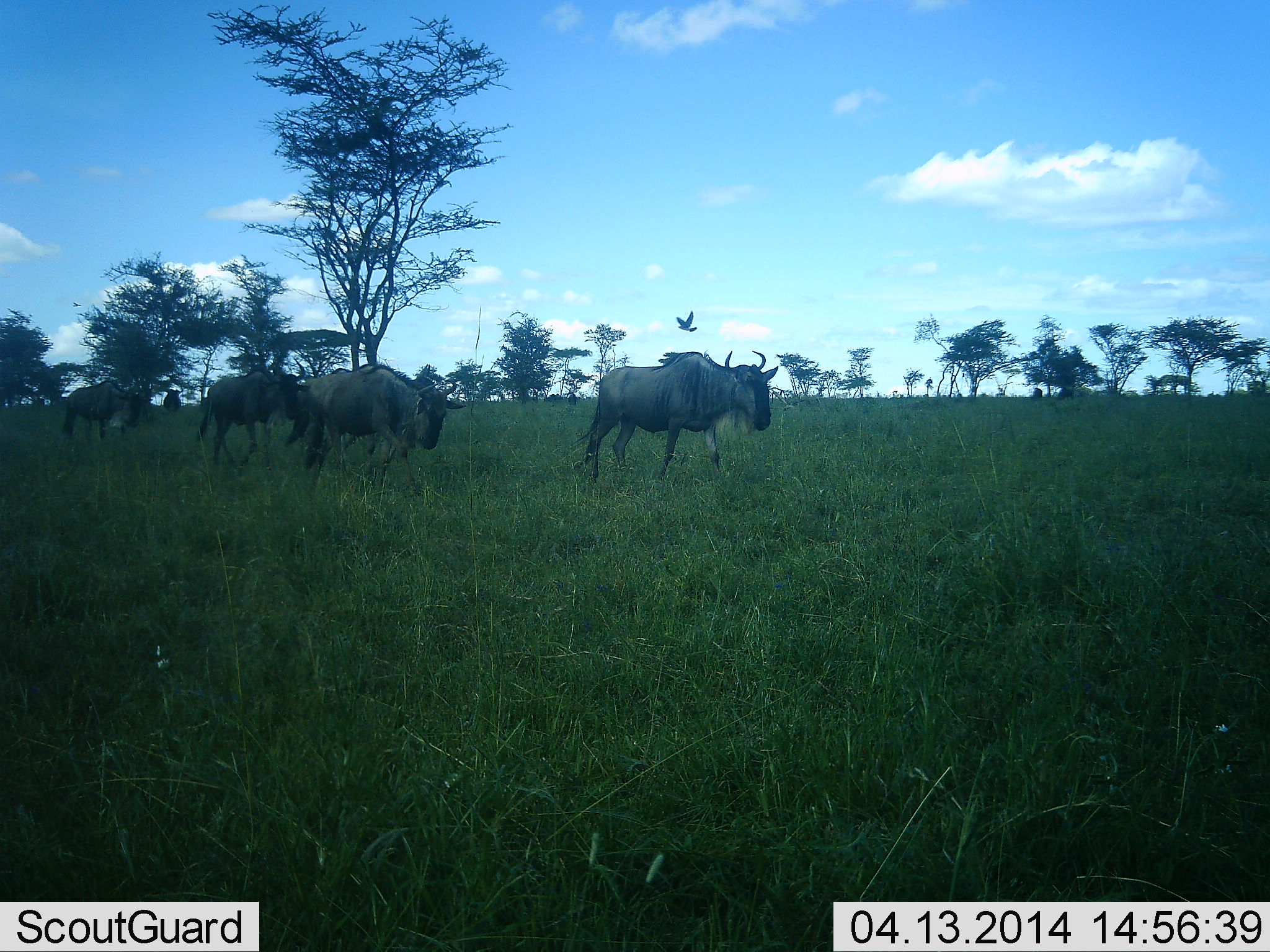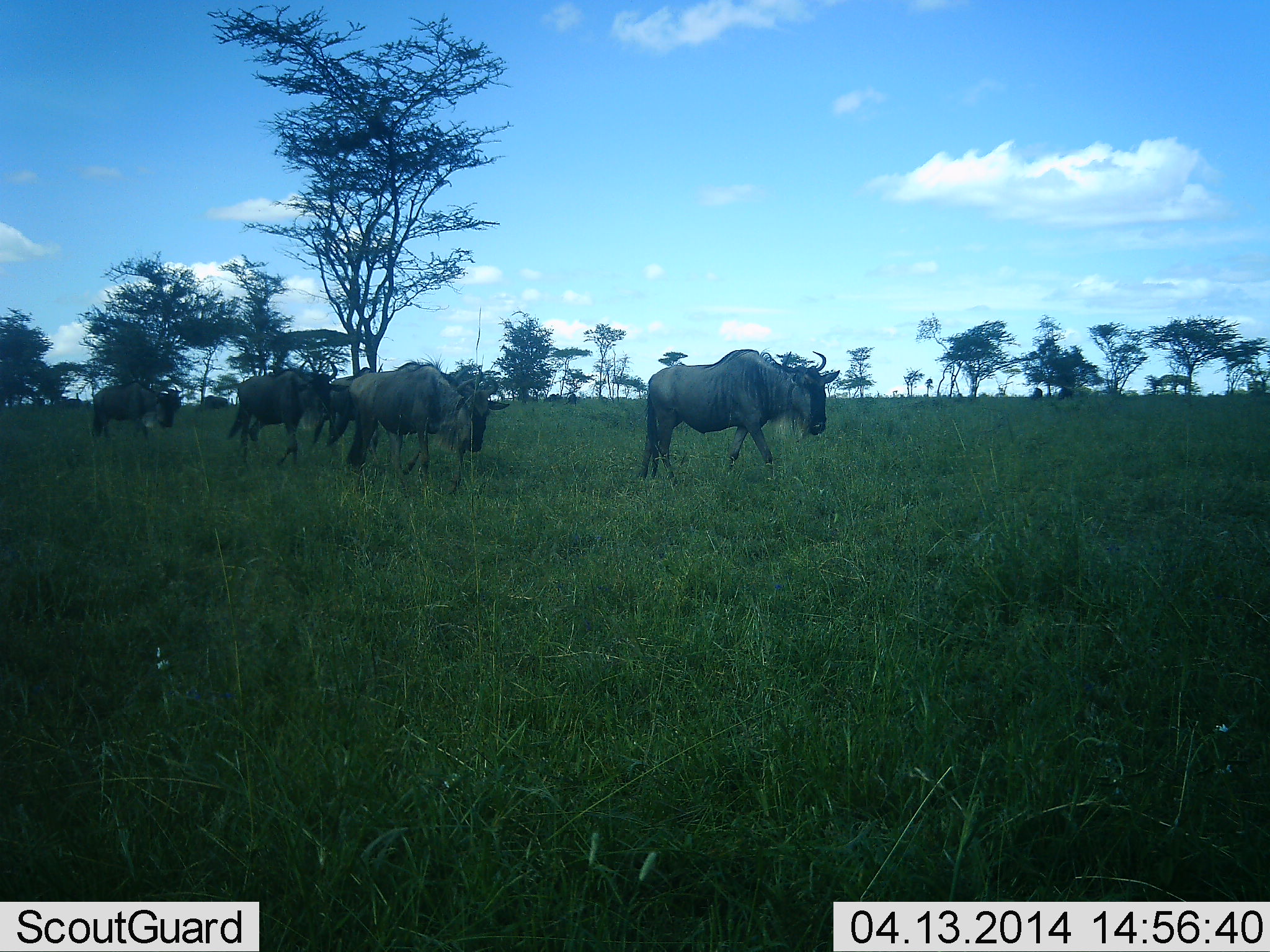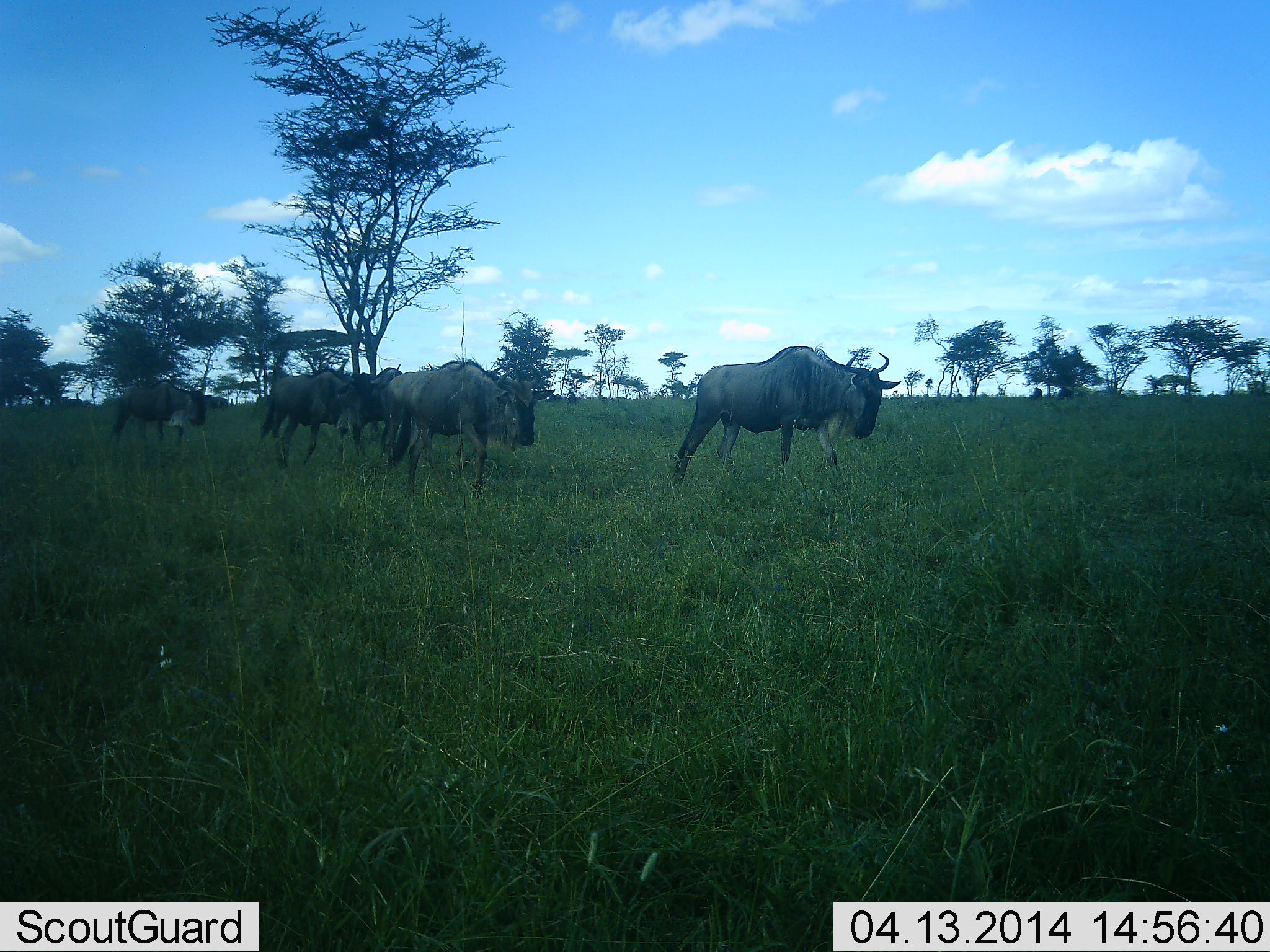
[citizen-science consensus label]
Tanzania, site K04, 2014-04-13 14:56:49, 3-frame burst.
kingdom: Animalia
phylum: Chordata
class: Mammalia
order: Artiodactyla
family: Bovidae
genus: Connochaetes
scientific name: Connochaetes taurinus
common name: blue wildebeest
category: wildebeest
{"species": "wildebeest (blue wildebeest) (Connochaetes taurinus)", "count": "5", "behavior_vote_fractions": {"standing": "6%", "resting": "0%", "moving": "94%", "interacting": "0%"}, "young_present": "0%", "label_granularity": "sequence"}